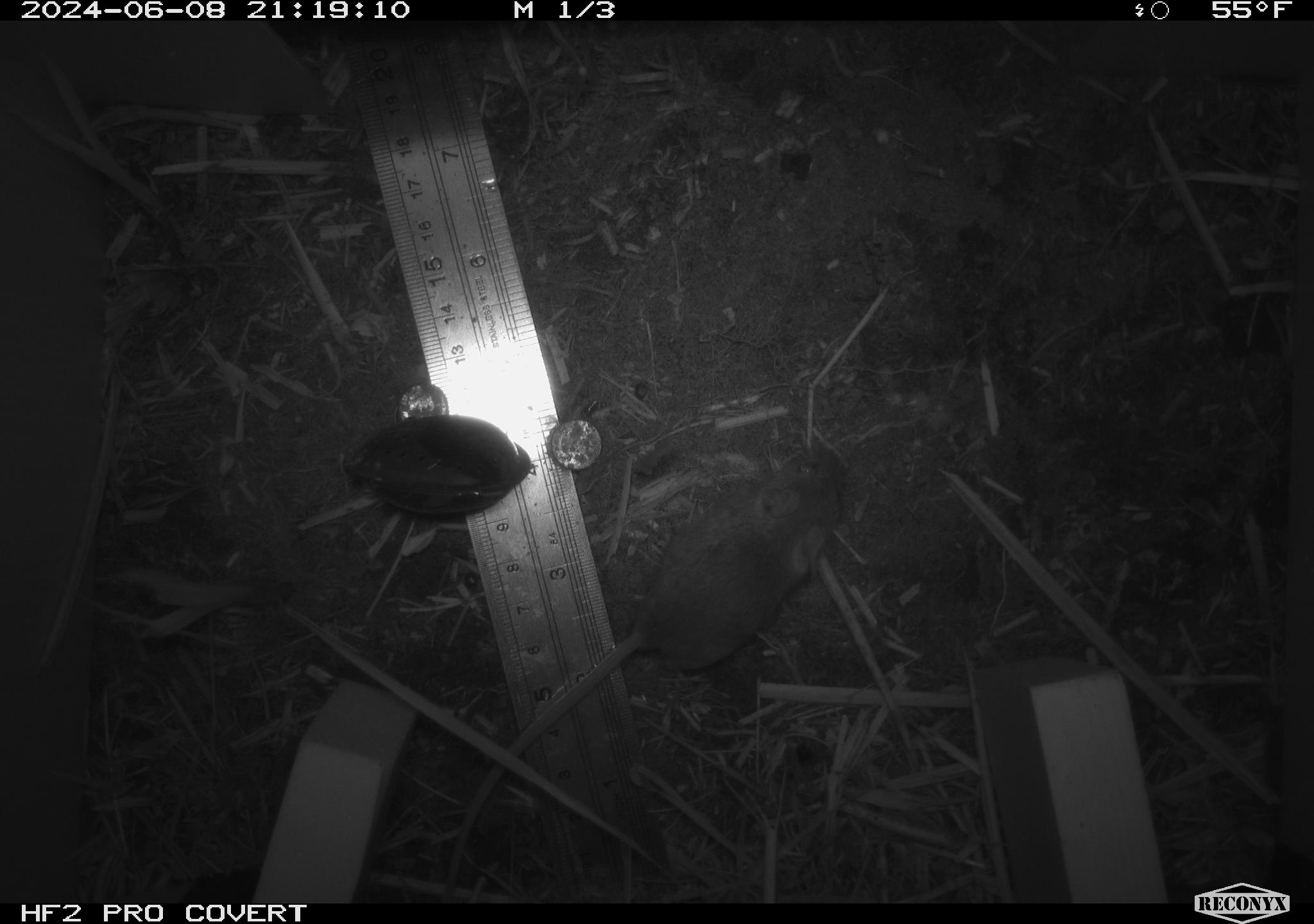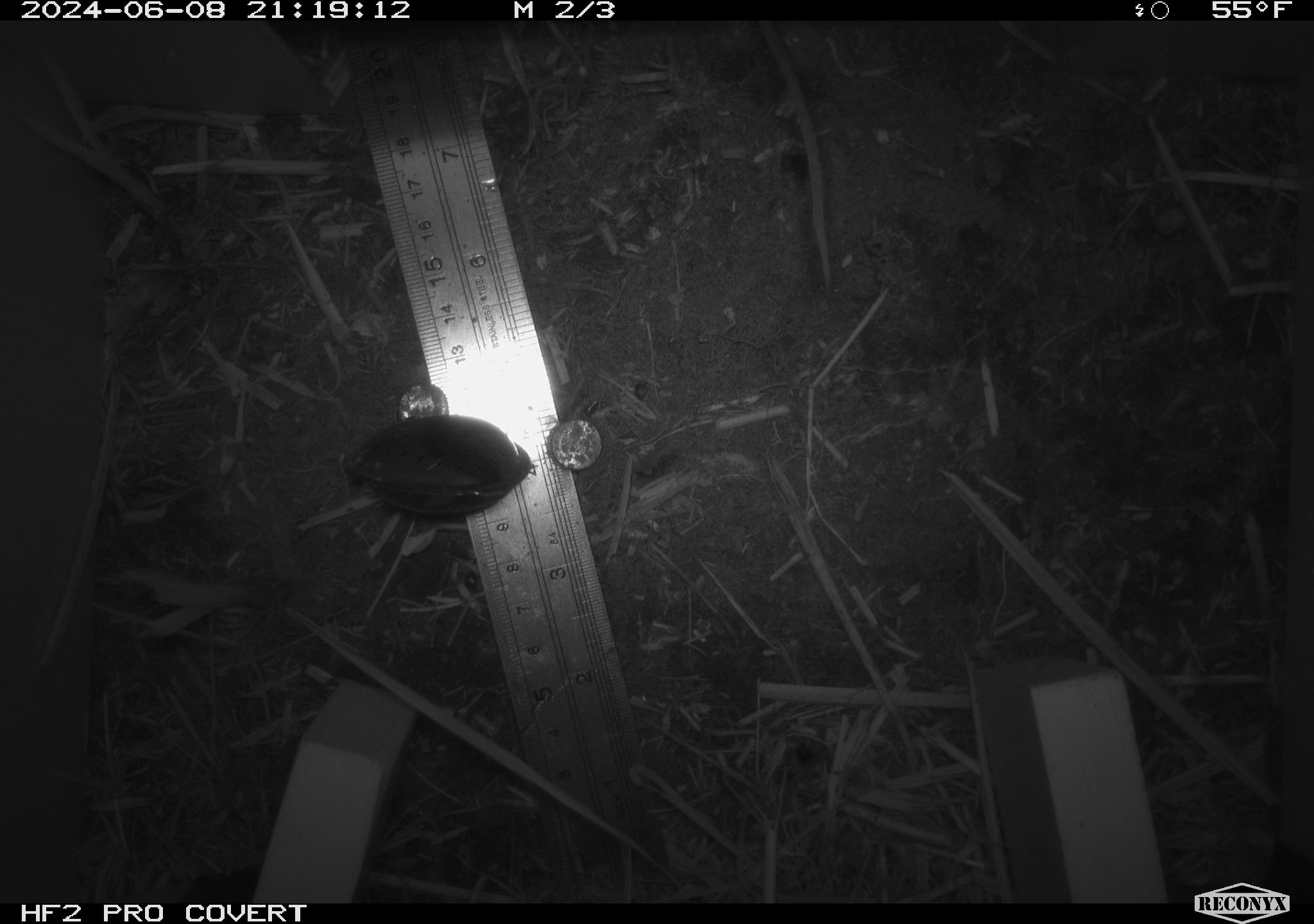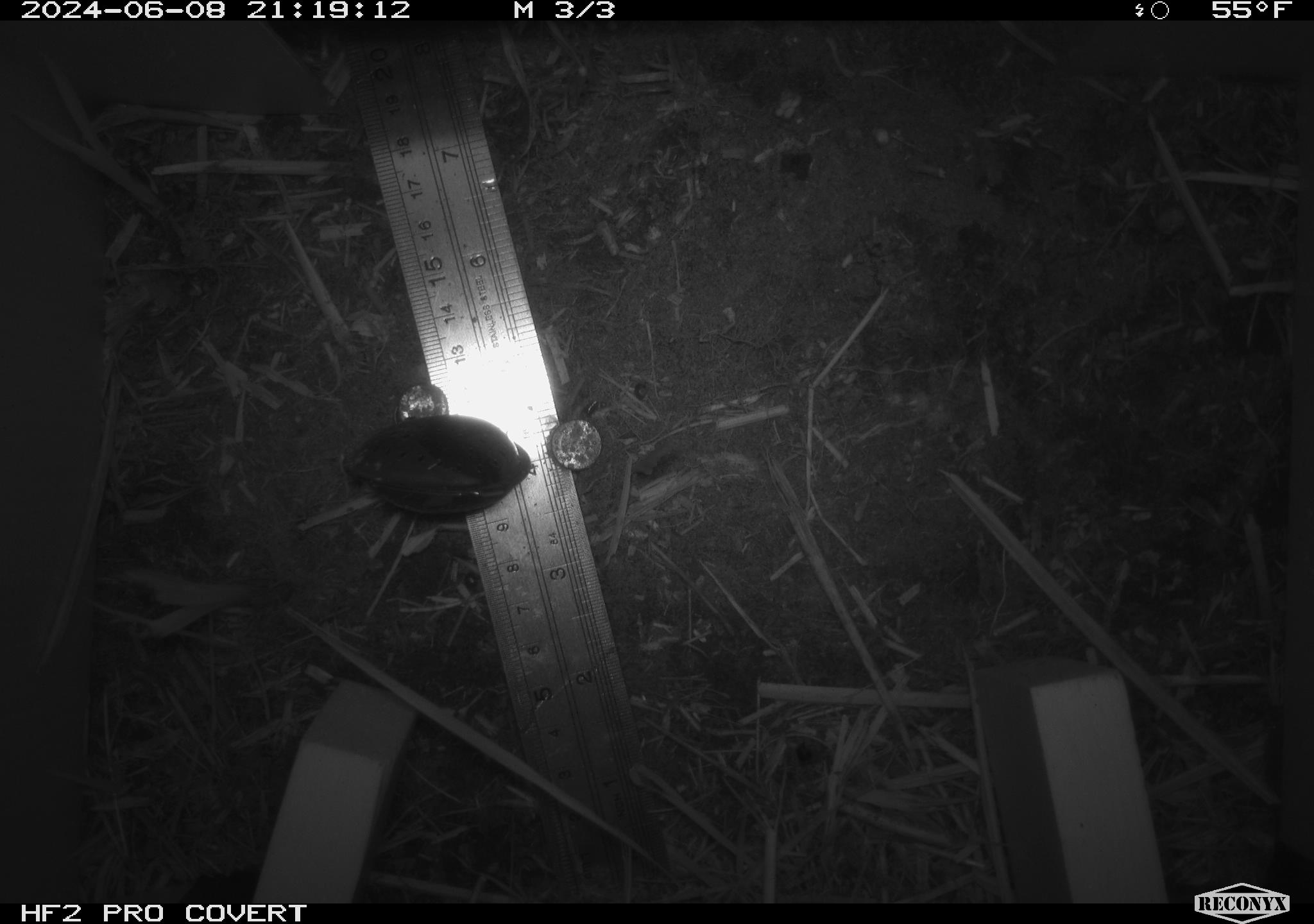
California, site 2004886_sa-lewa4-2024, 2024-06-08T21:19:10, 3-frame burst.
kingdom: Animalia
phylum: Chordata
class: Mammalia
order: Rodentia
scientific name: Rodentia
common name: rodent